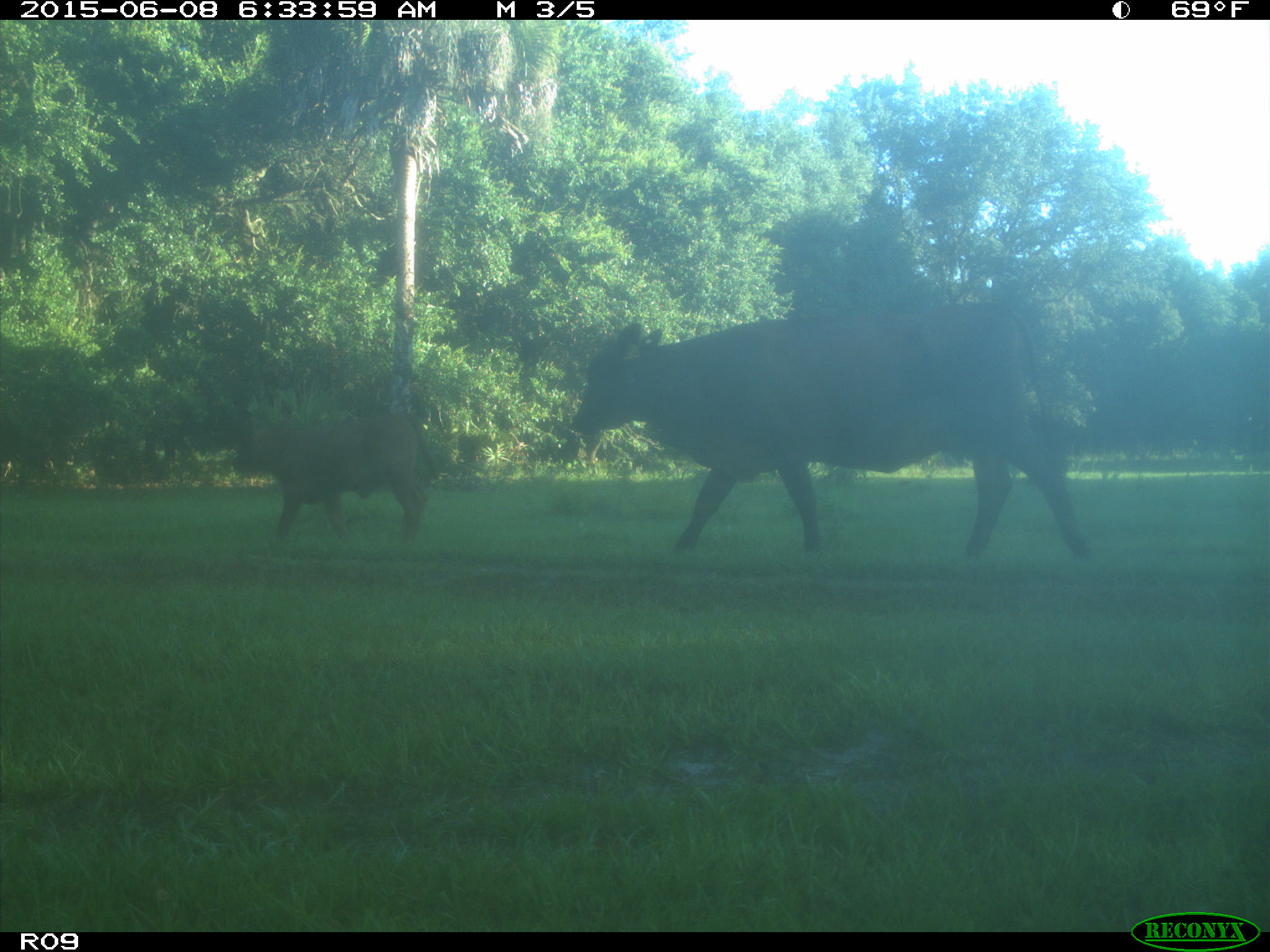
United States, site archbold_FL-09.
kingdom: Animalia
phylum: Chordata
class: Mammalia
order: Artiodactyla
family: Bovidae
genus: Bos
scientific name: Bos taurus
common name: domestic cow